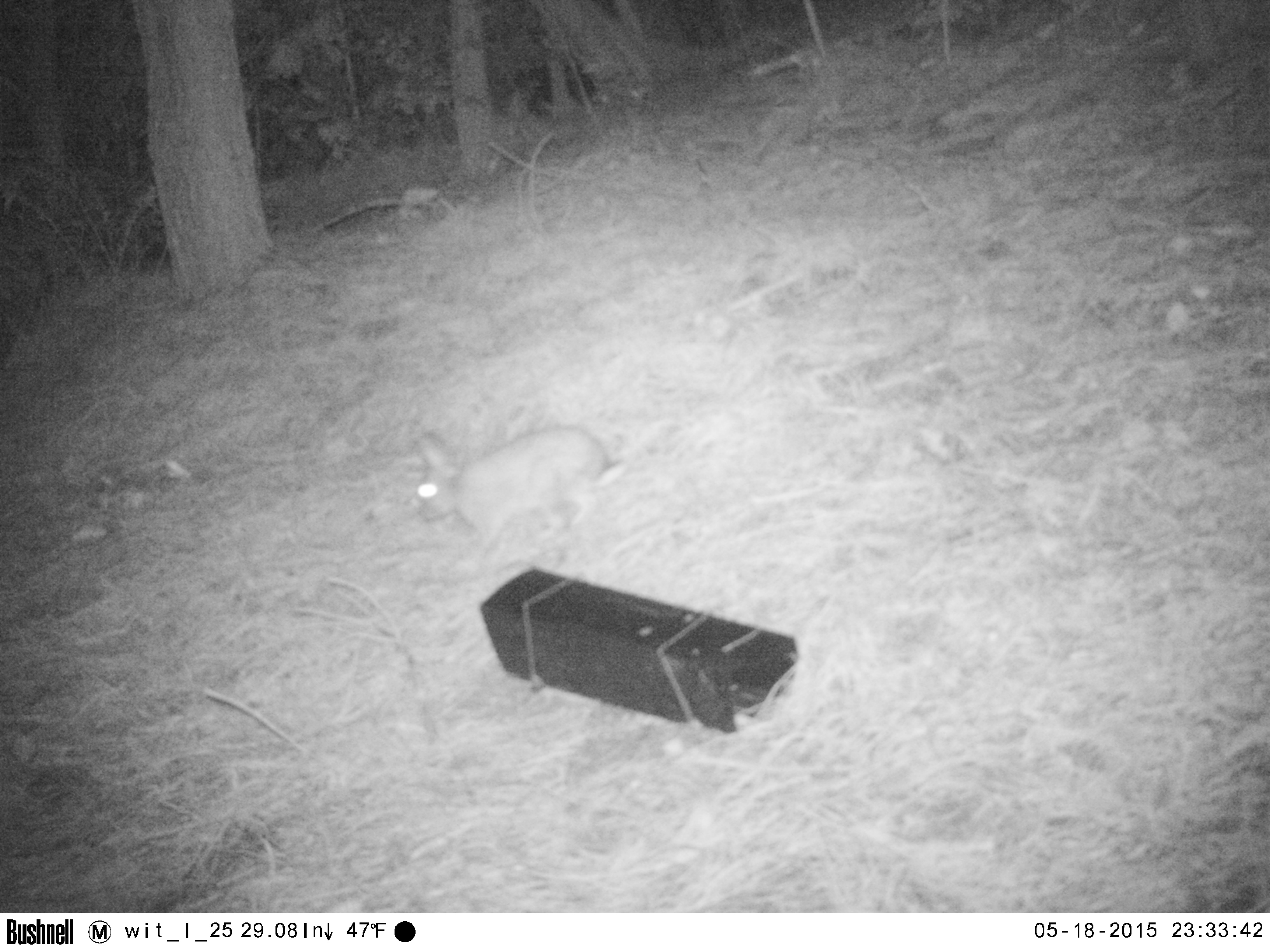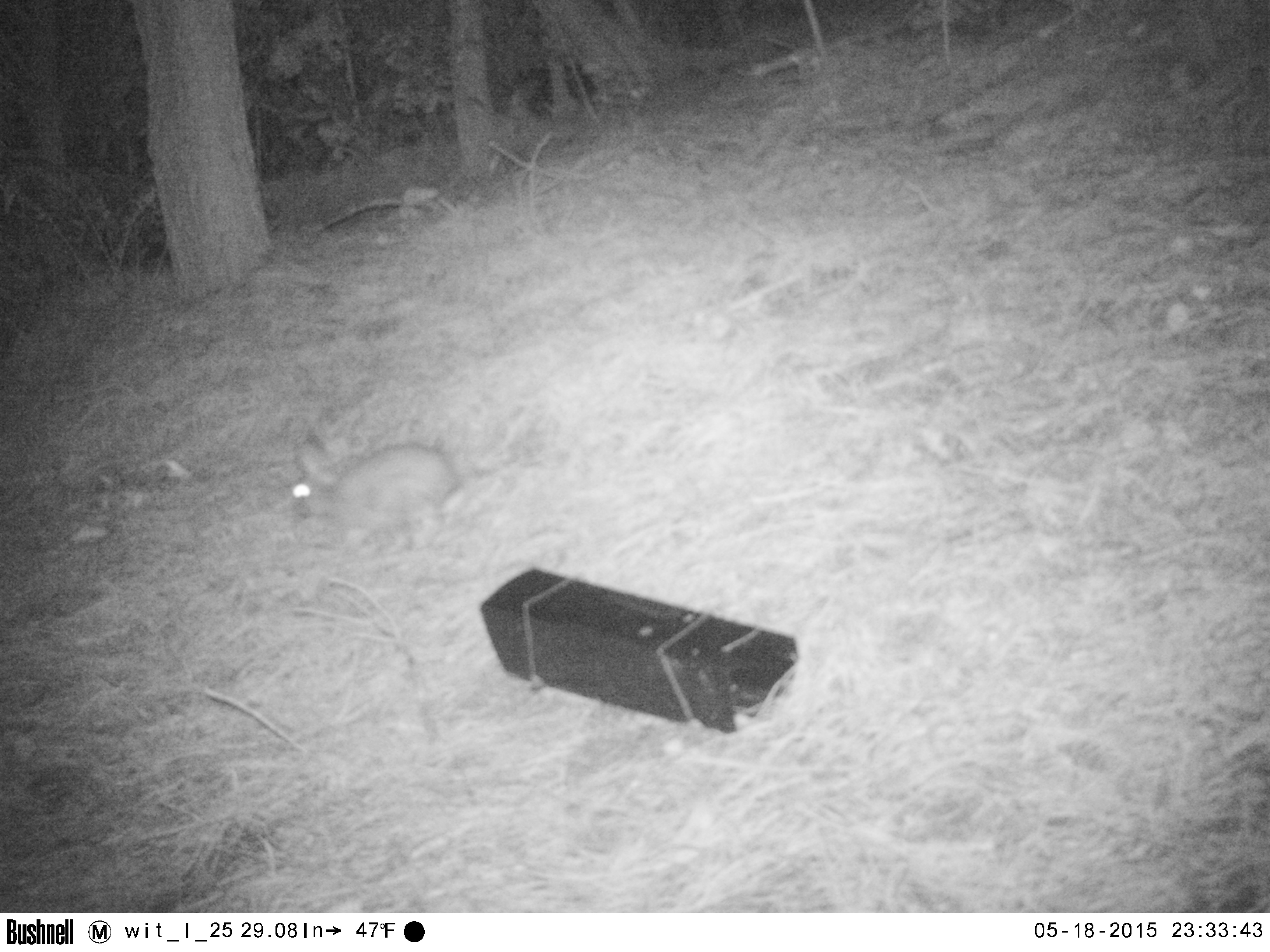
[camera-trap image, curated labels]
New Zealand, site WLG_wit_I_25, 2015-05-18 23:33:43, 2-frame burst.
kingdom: Animalia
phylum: Chordata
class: Mammalia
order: Lagomorpha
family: Leporidae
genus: Oryctolagus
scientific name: Oryctolagus cuniculus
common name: european rabbit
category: rabbit